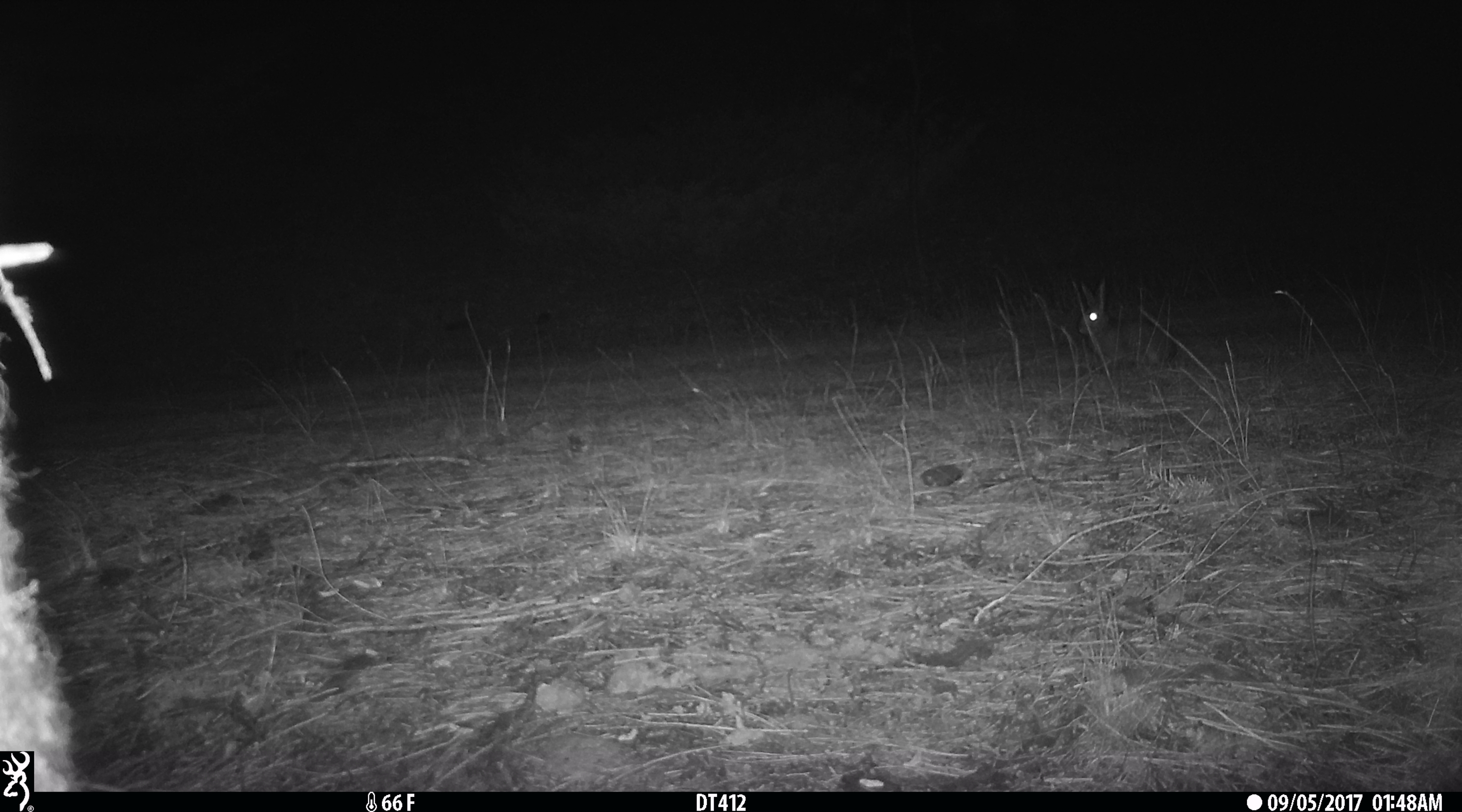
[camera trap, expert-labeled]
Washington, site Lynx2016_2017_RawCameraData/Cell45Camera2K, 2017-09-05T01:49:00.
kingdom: Animalia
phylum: Chordata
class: Mammalia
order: Lagomorpha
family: Leporidae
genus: Lepus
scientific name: Lepus americanus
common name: snowshoe hare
Lepus americanus (snowshoe hare). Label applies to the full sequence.